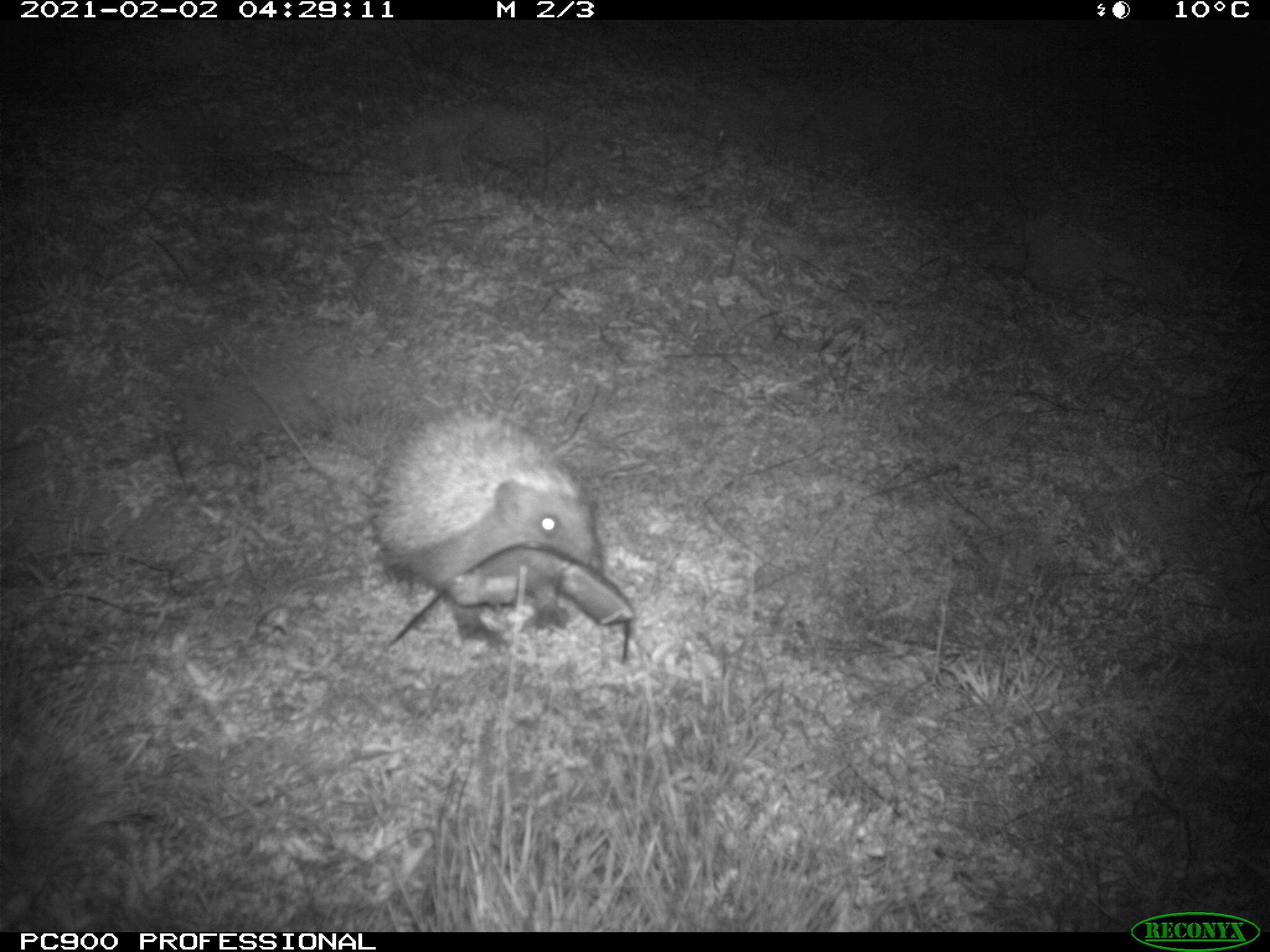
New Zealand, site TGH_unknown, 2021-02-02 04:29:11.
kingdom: Animalia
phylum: Chordata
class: Mammalia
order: Eulipotyphla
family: Erinaceidae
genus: Erinaceus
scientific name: Erinaceus europaeus europaeus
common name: european hedgehog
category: hedgehog